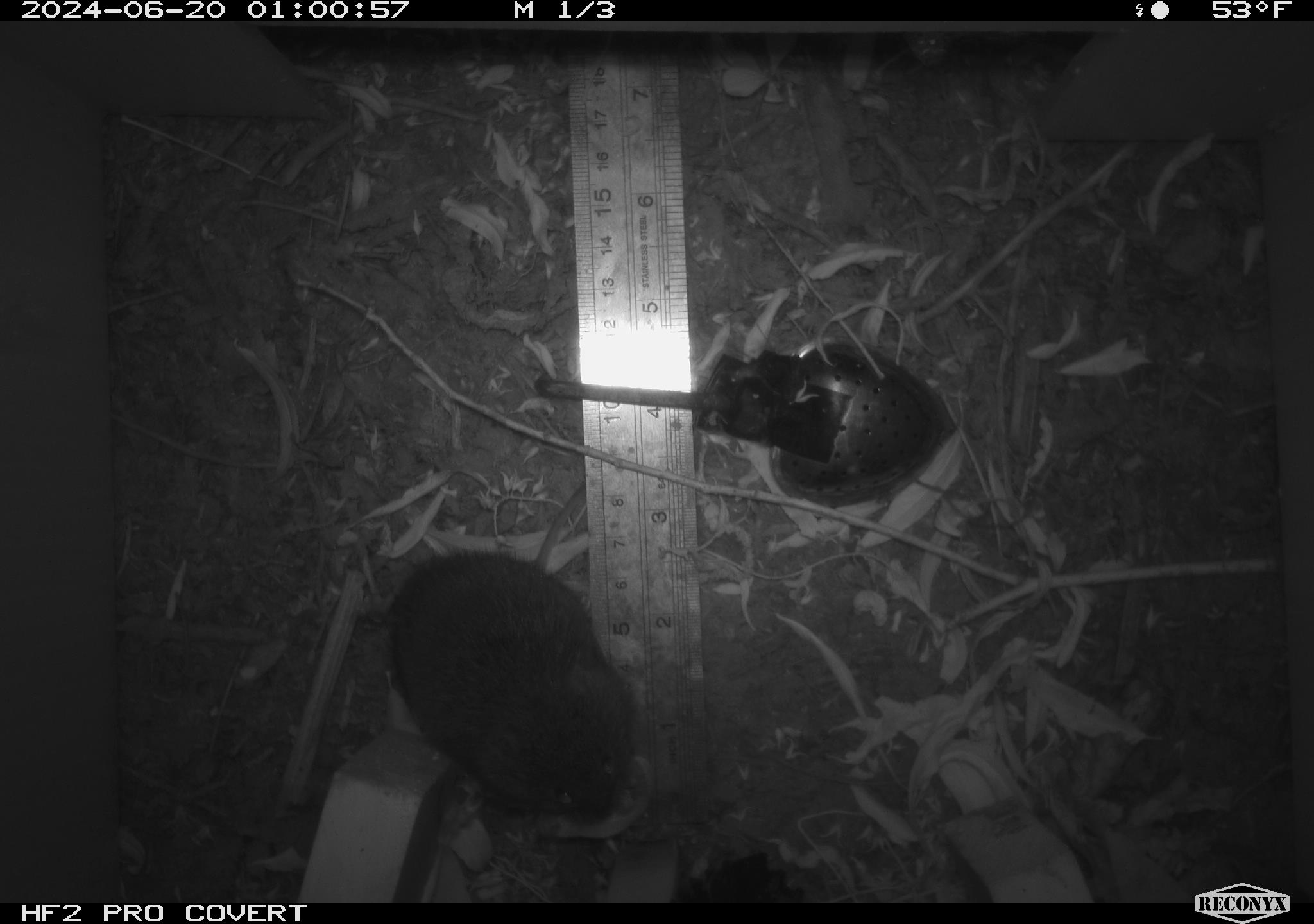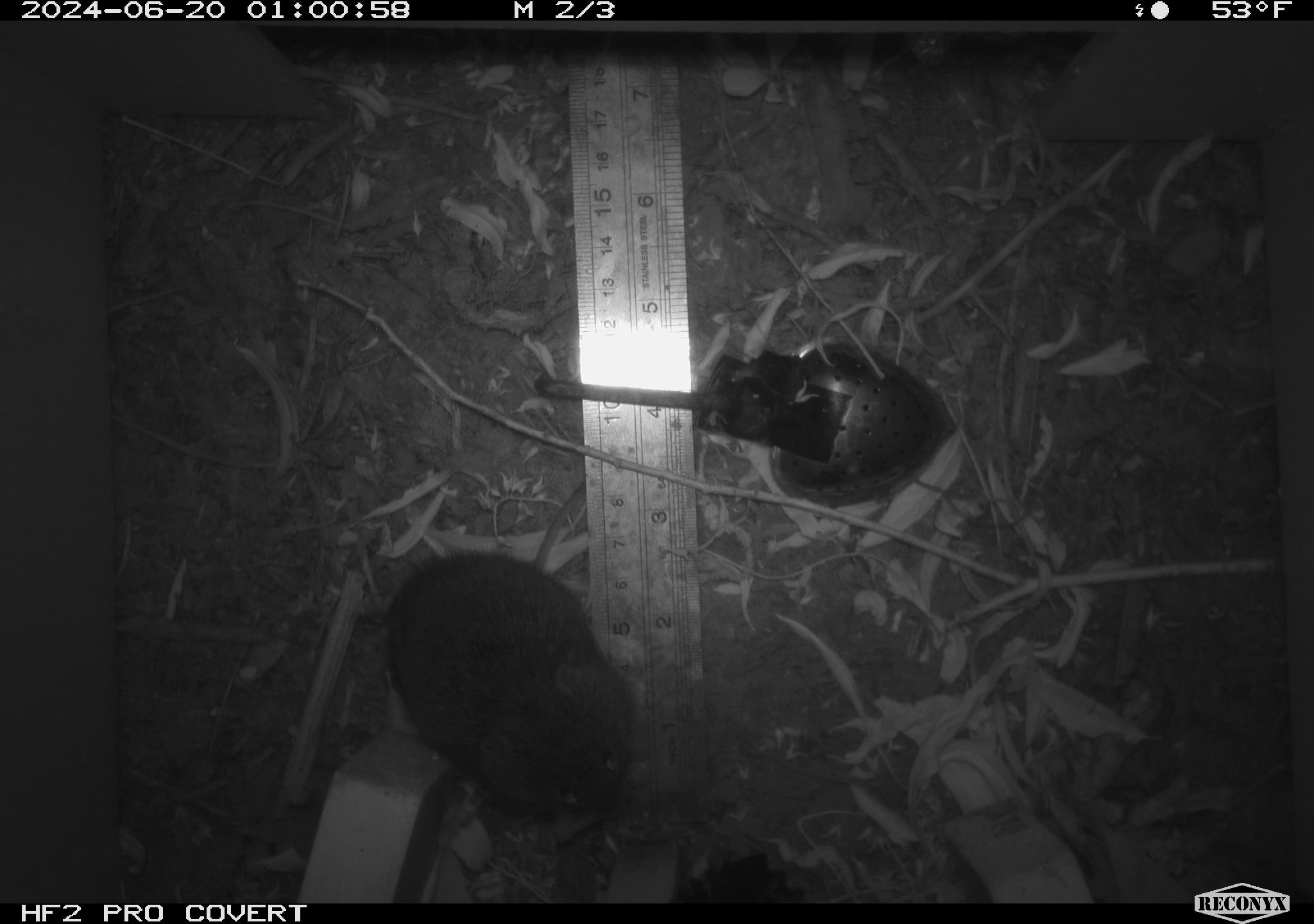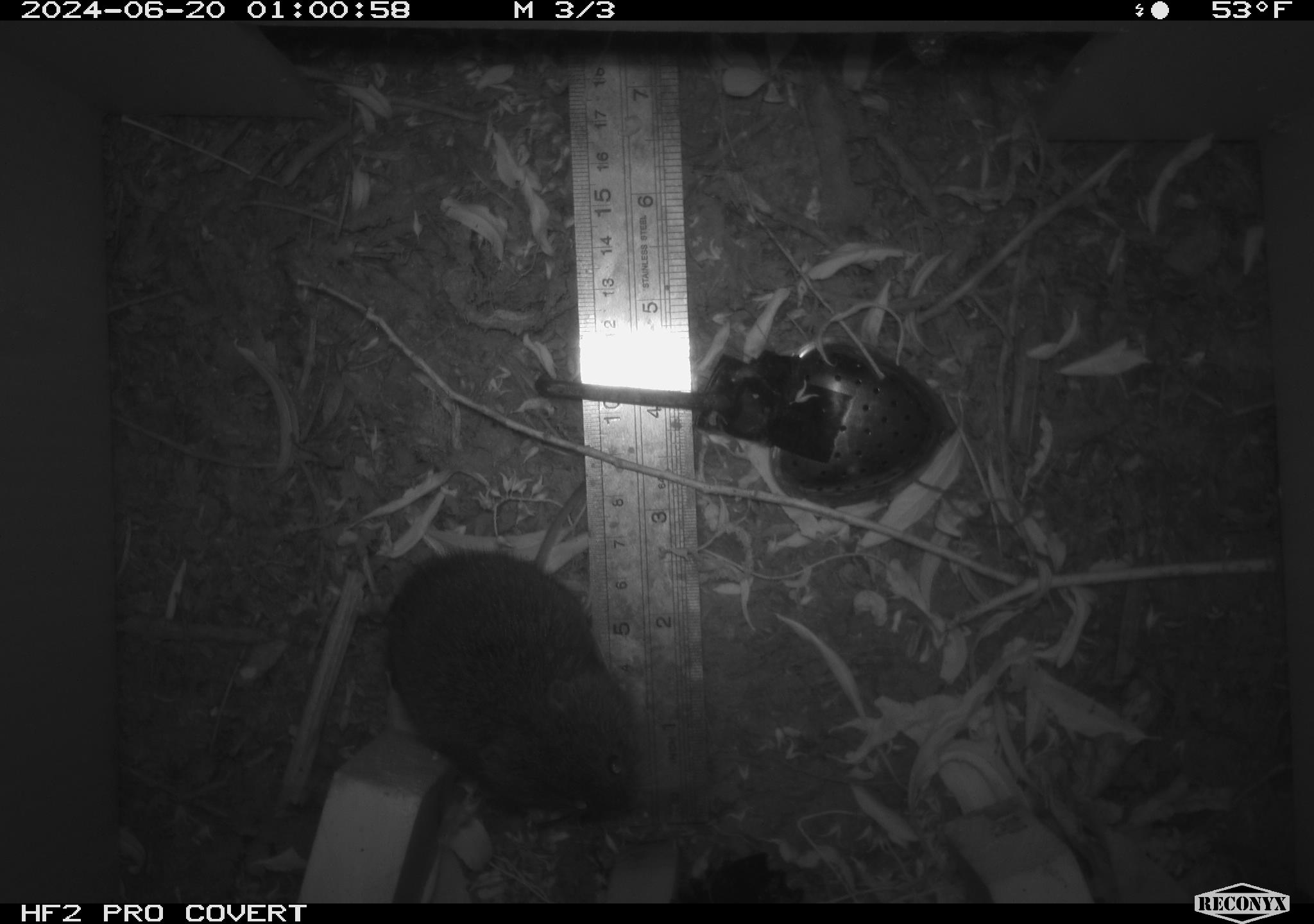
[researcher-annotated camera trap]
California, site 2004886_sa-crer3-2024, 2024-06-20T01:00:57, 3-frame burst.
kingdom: Animalia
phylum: Chordata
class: Mammalia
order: Rodentia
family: Cricetidae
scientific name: Arvicolinae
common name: voles, lemmings, and muskrats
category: arvicolinae subfamily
Arvicolinae subfamily (voles, lemmings, and muskrats) (Arvicolinae).